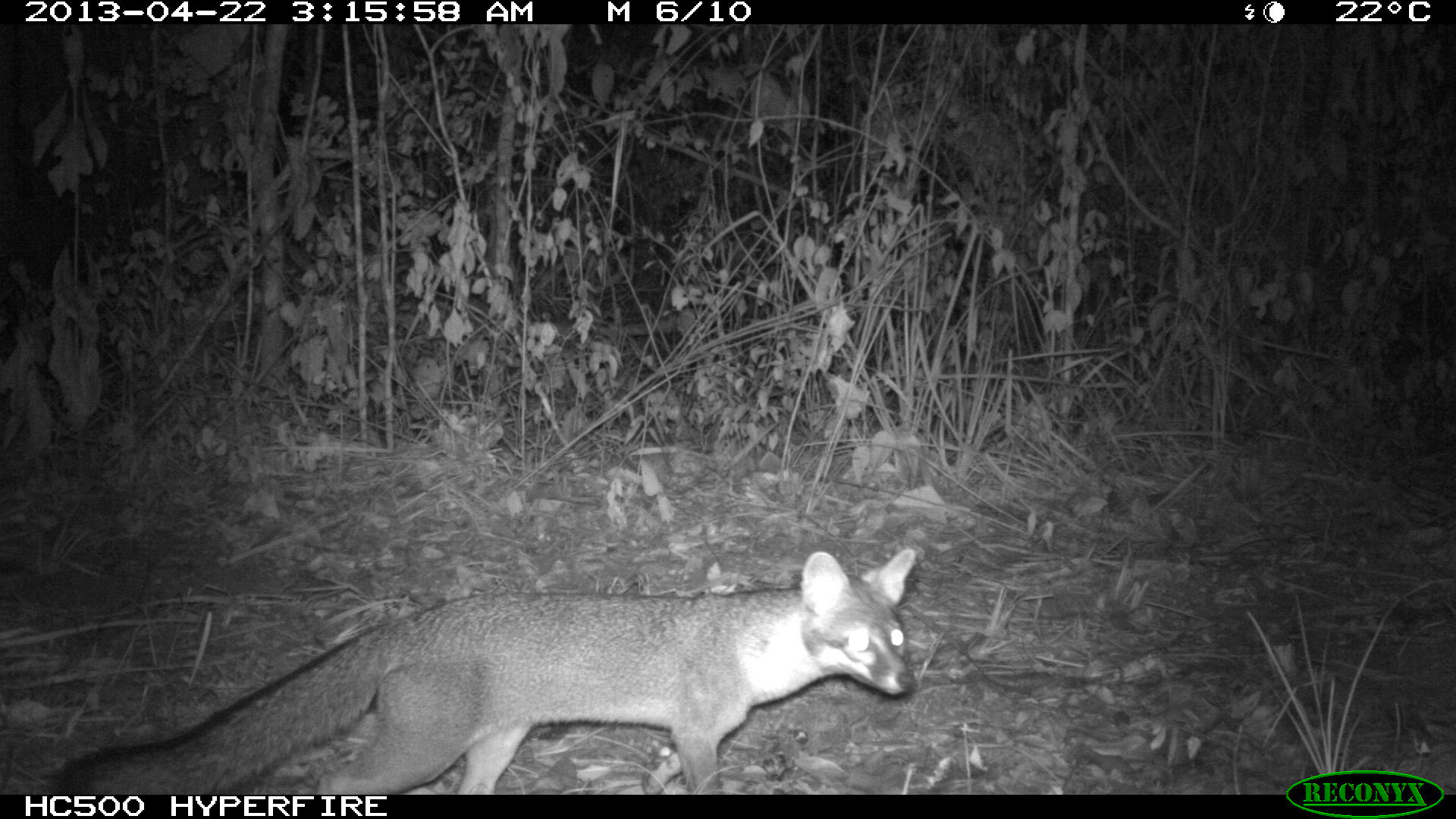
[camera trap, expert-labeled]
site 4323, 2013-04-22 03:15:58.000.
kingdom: Animalia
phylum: Chordata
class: Mammalia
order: Carnivora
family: Canidae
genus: Urocyon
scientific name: Urocyon cinereoargenteus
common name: gray fox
Urocyon cinereoargenteus (gray fox), count 1.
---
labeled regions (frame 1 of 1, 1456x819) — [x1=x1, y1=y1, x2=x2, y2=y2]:
urocyon cinereoargenteus: [x1=35, y1=545, x2=918, y2=793]